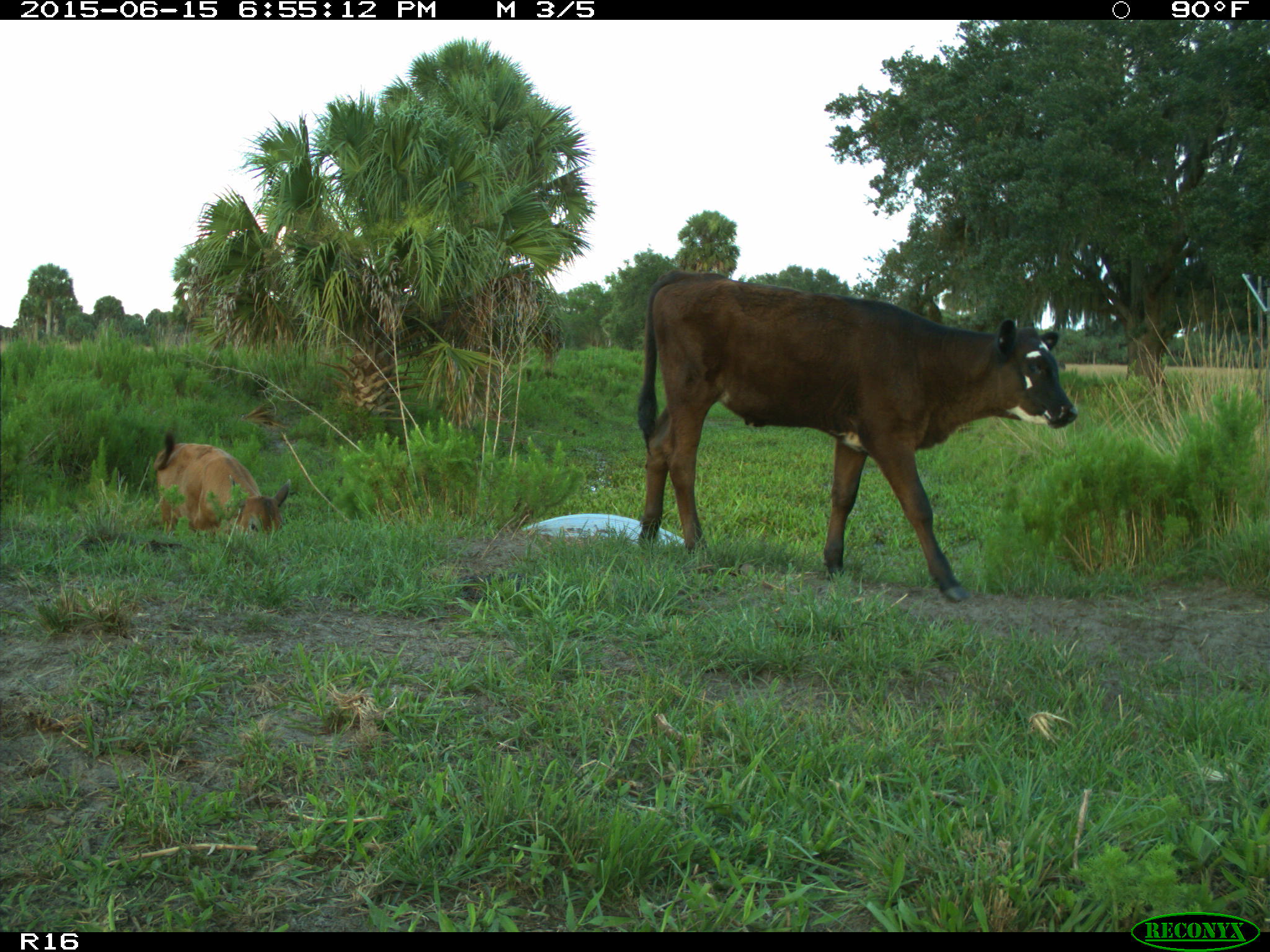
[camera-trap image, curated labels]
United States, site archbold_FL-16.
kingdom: Animalia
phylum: Chordata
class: Mammalia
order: Artiodactyla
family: Bovidae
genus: Bos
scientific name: Bos taurus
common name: domestic cow